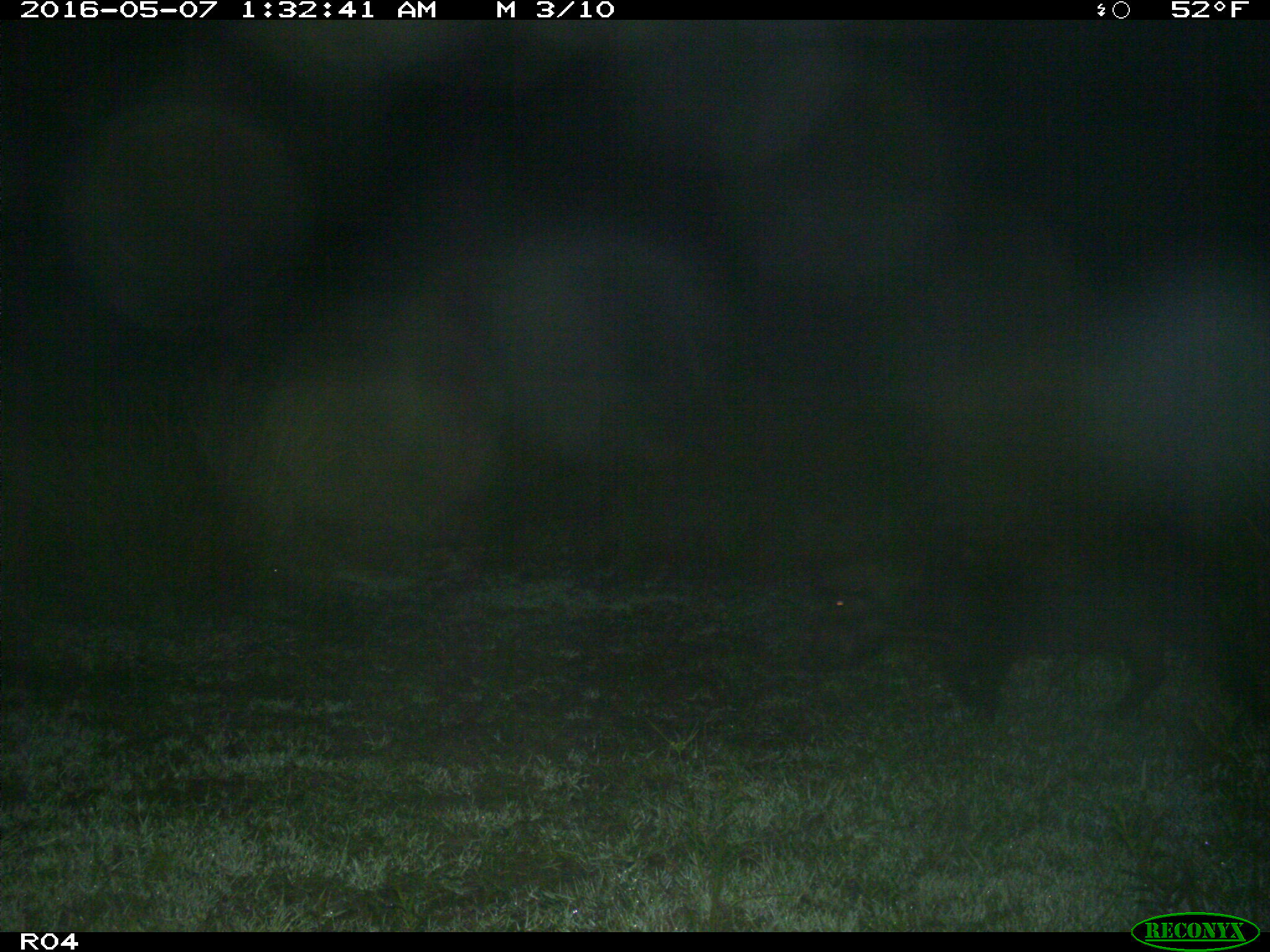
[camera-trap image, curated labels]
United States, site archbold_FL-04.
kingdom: Animalia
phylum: Chordata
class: Mammalia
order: Artiodactyla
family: Suidae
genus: Sus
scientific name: Sus scrofa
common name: wild boar